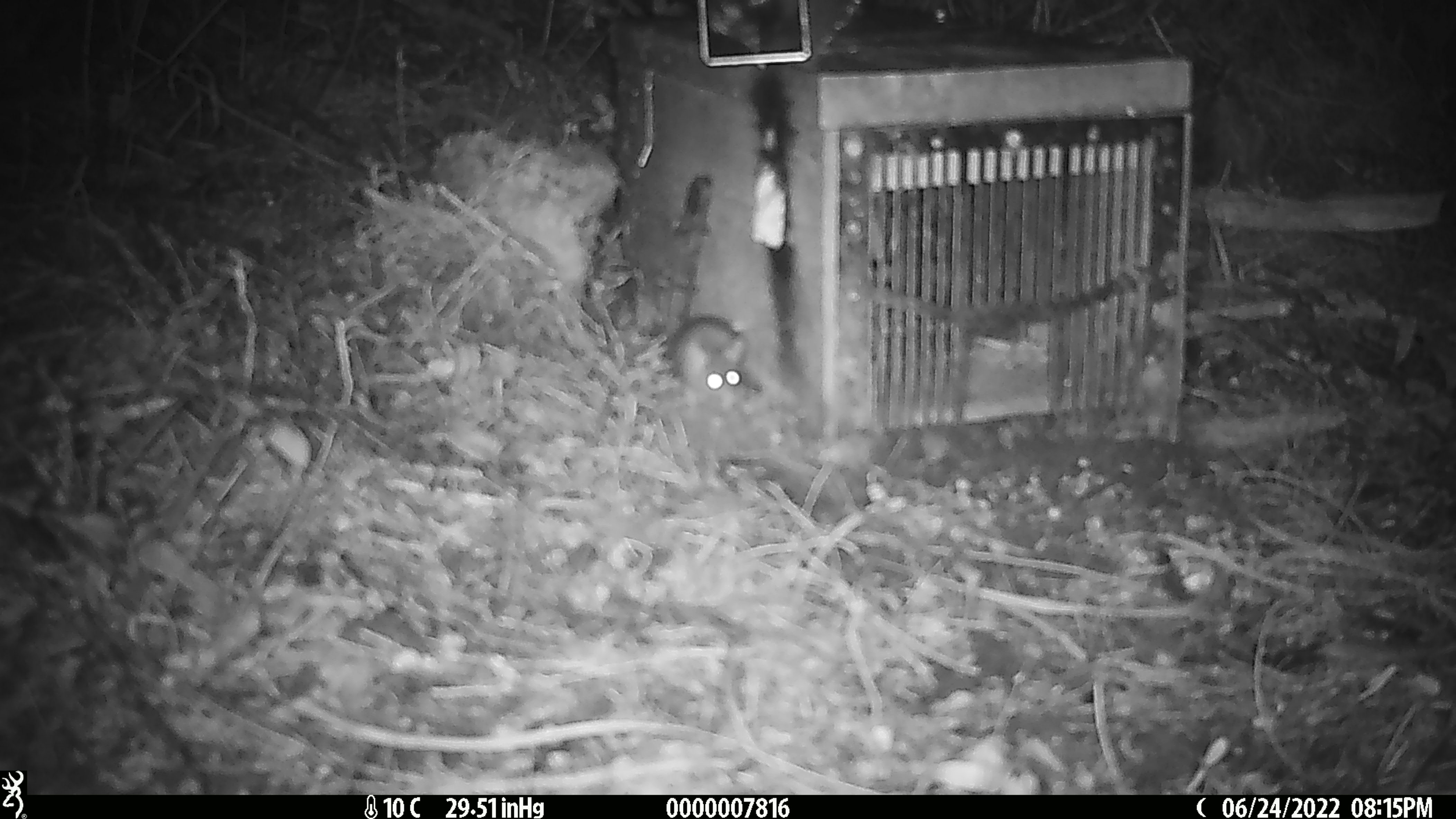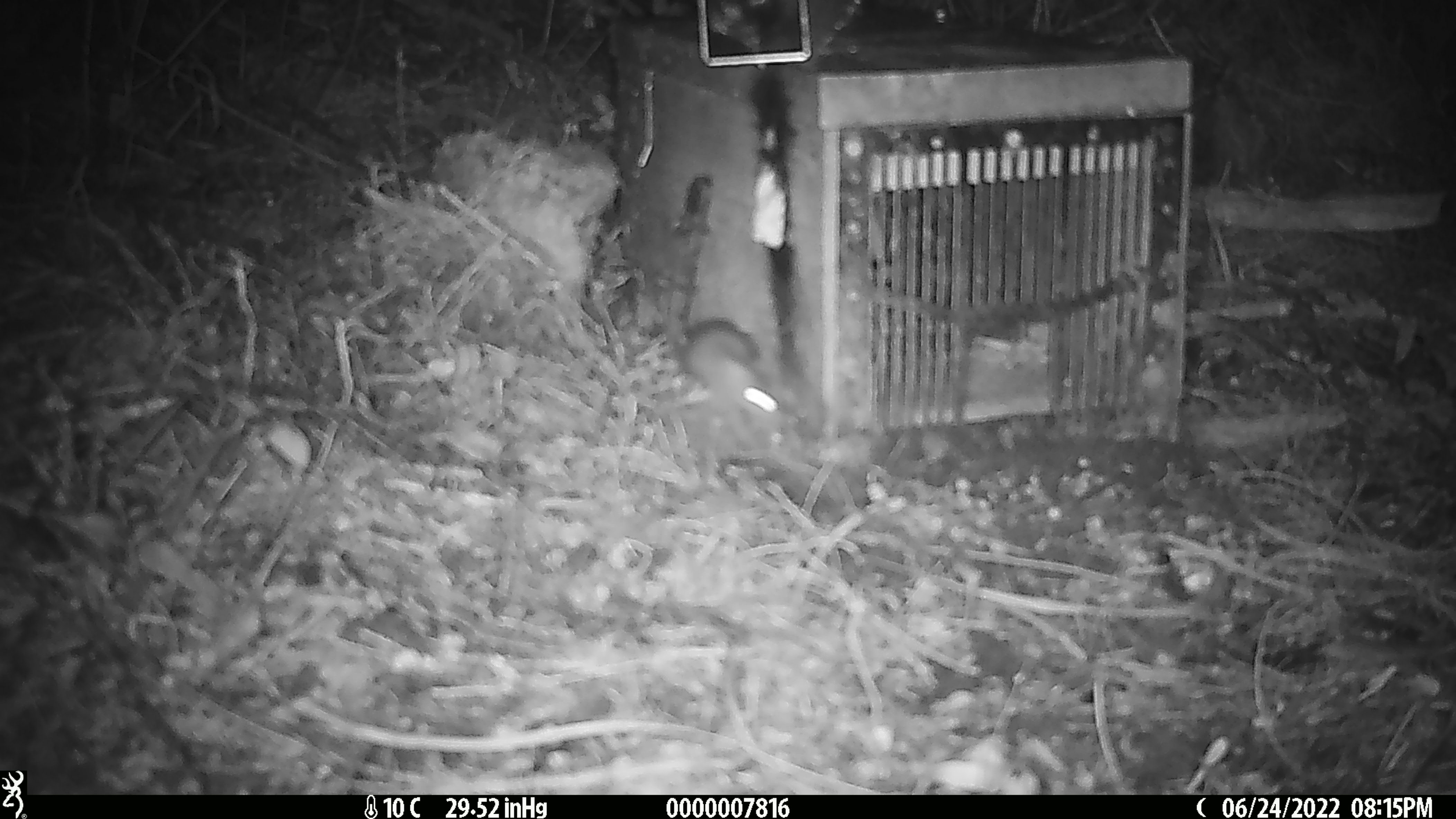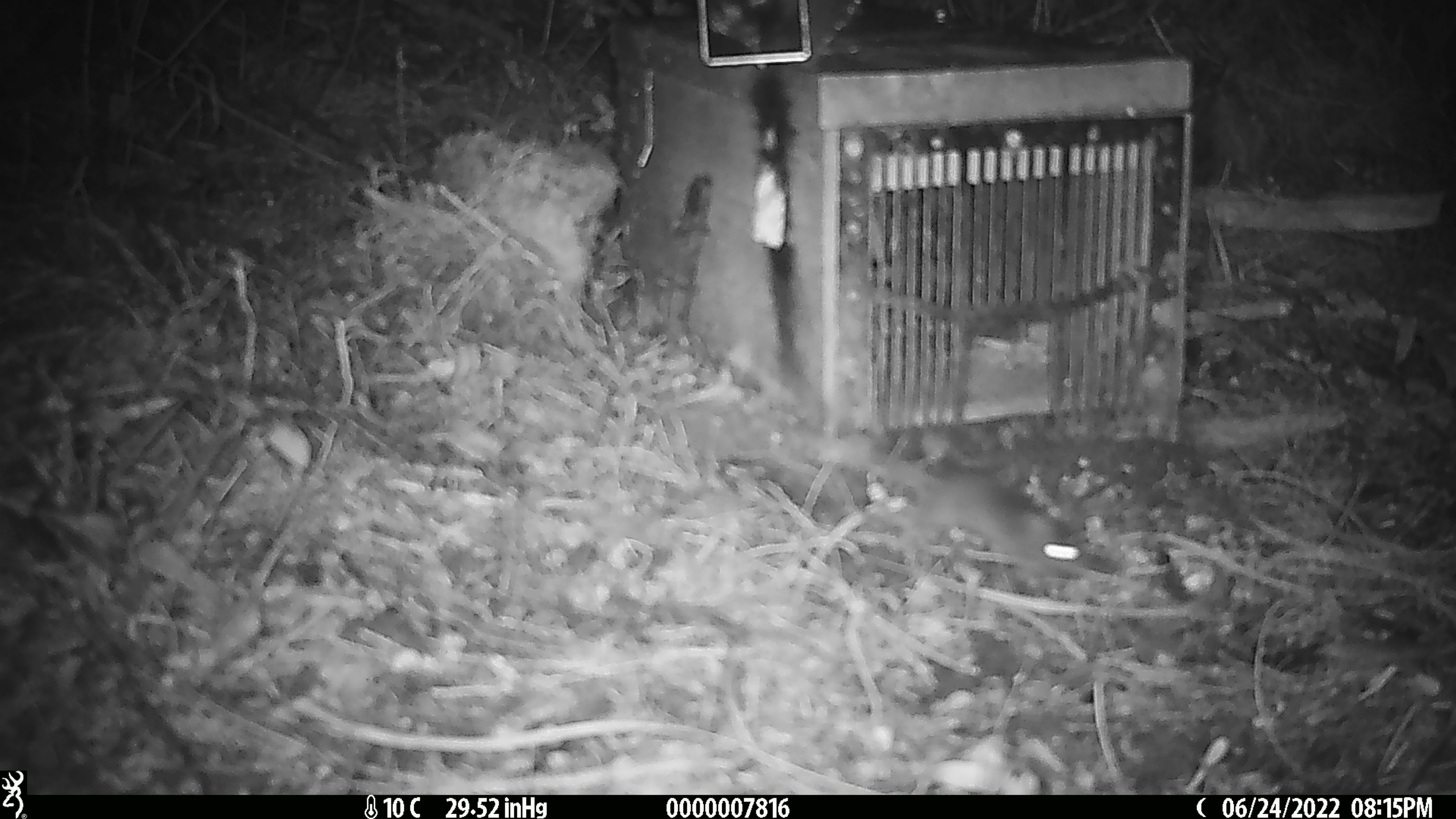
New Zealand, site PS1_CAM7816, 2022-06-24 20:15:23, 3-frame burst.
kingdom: Animalia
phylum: Chordata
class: Mammalia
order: Rodentia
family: Muridae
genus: Mus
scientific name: Mus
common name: mouse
Mouse (Mus).